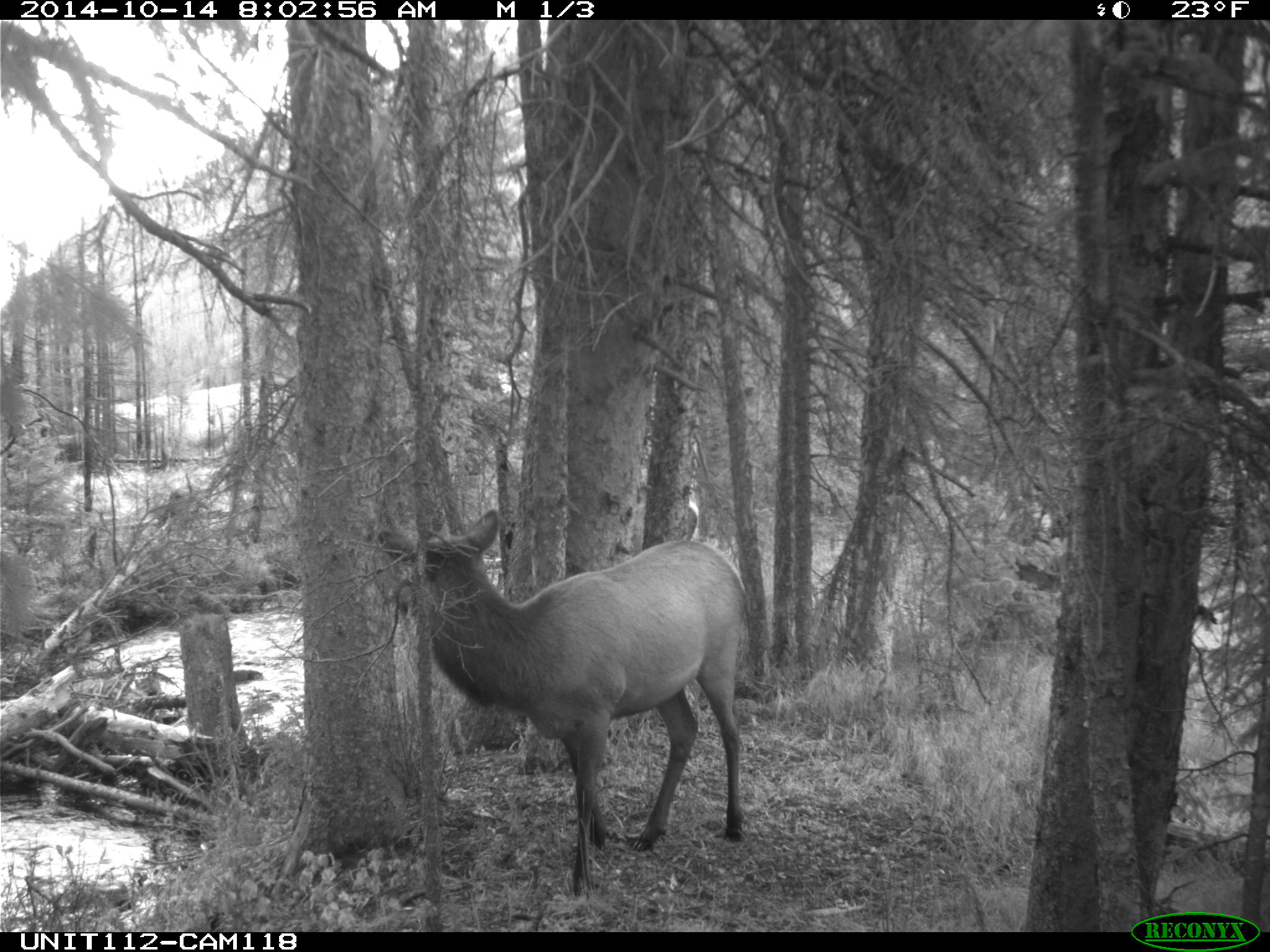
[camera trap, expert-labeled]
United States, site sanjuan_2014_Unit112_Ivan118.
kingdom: Animalia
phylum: Chordata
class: Mammalia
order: Artiodactyla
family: Cervidae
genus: Cervus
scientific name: Cervus elaphus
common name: red deer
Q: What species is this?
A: Cervus elaphus (red deer).